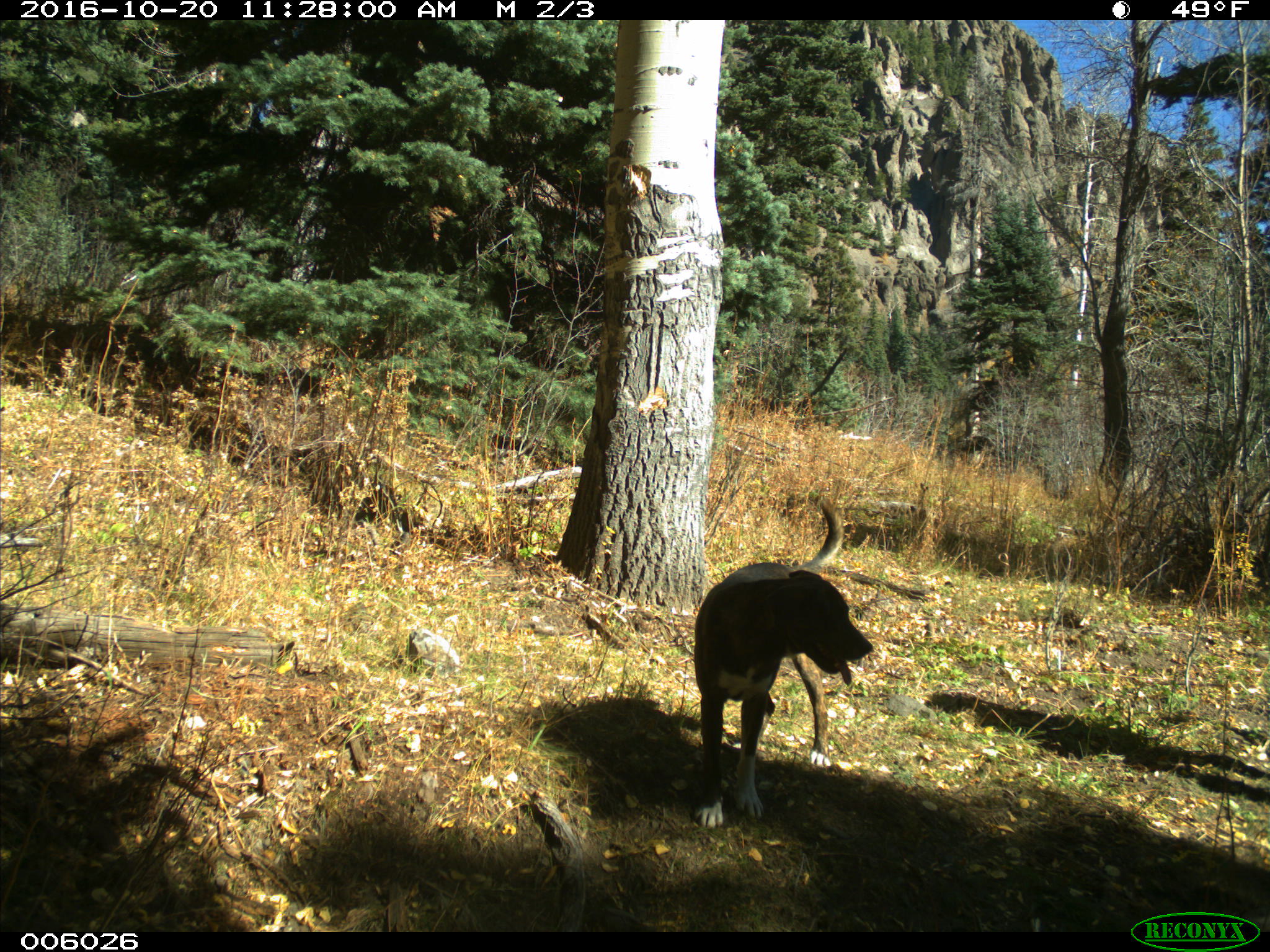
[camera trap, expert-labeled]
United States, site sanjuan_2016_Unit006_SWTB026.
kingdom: Animalia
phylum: Chordata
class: Mammalia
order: Carnivora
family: Canidae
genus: Canis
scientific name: Canis familiaris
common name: domestic dog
Canis familiaris (domestic dog).